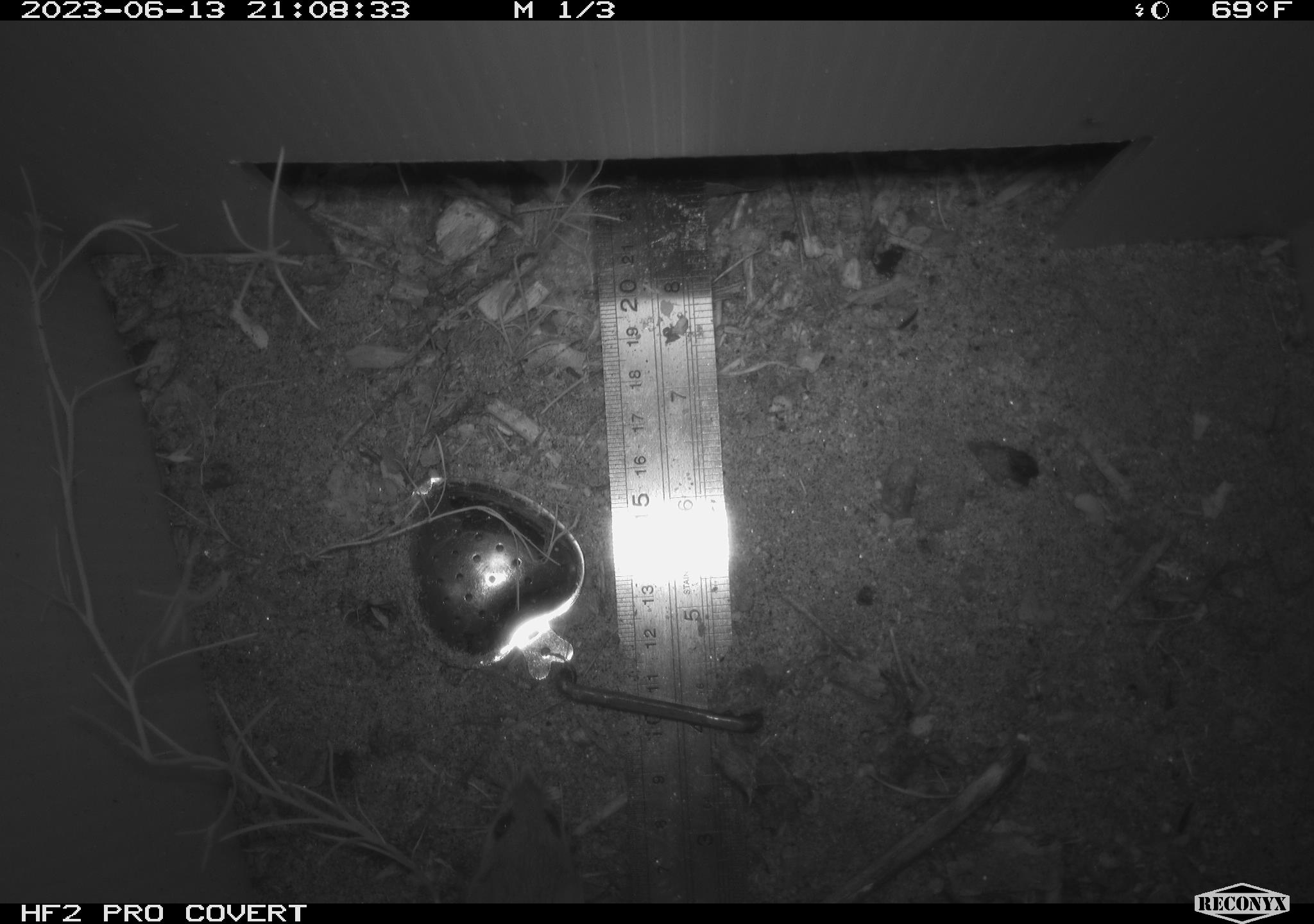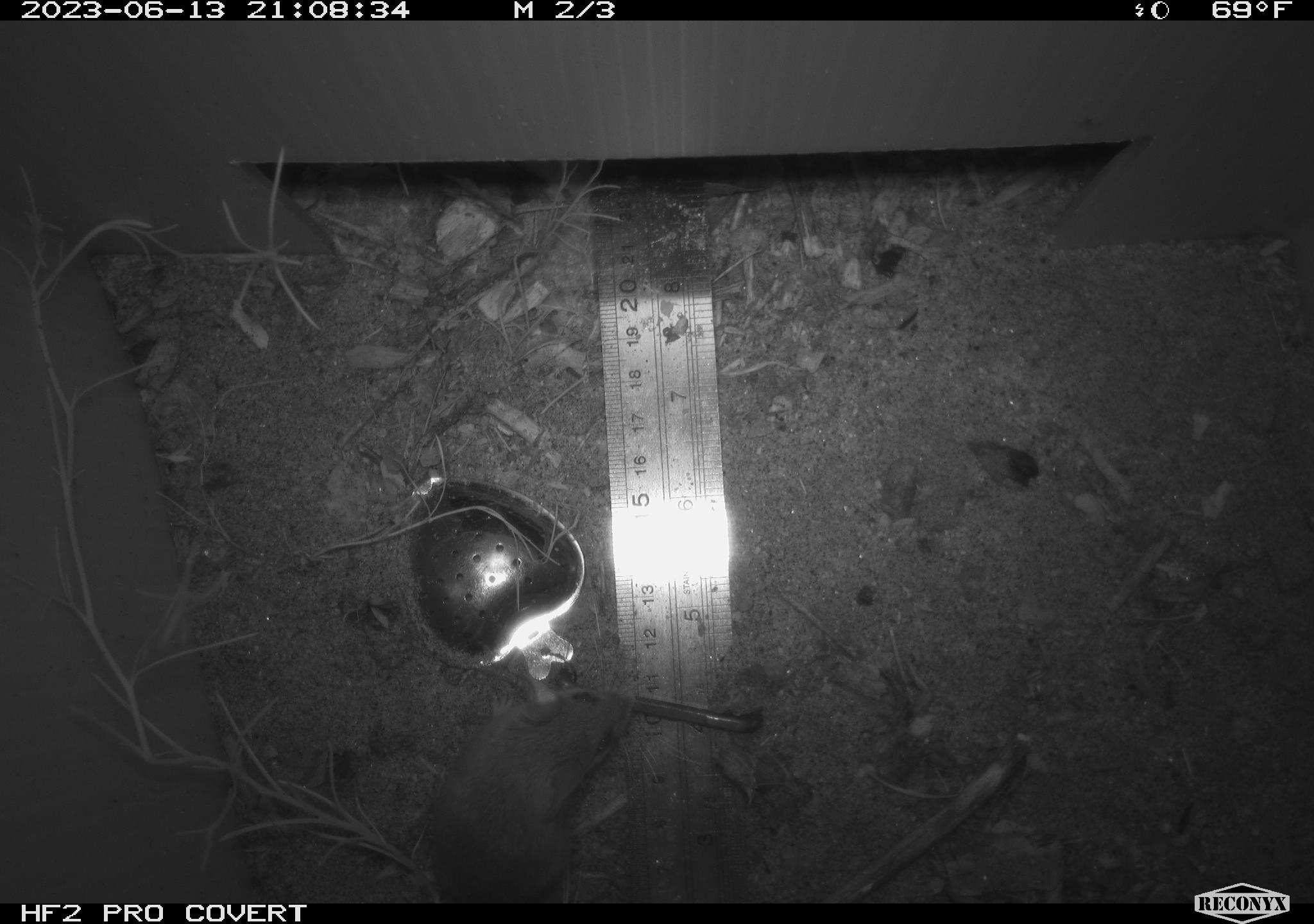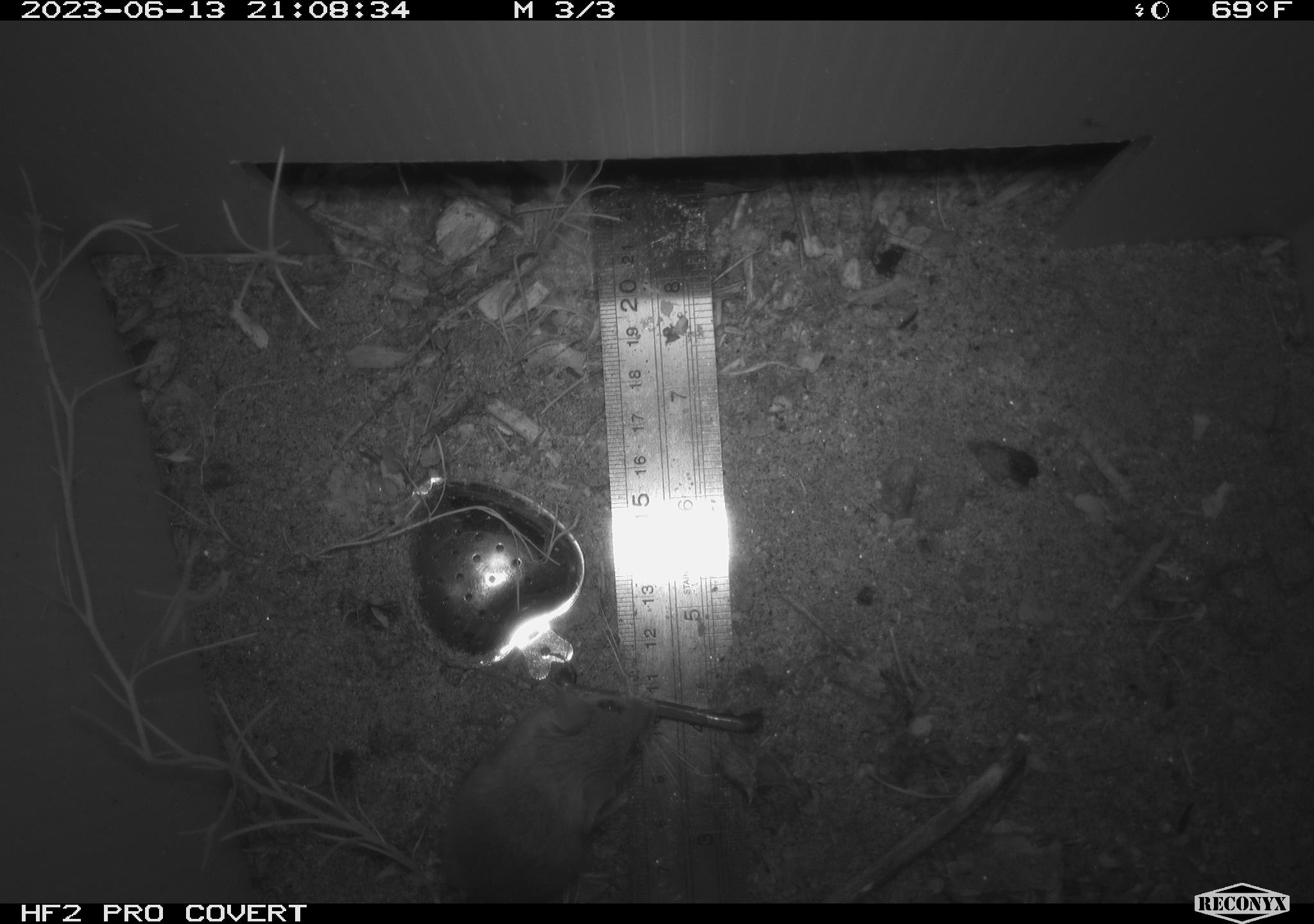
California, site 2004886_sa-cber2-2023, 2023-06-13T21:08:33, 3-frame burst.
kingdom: Animalia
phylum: Chordata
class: Mammalia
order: Rodentia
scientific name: Rodentia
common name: mouse species